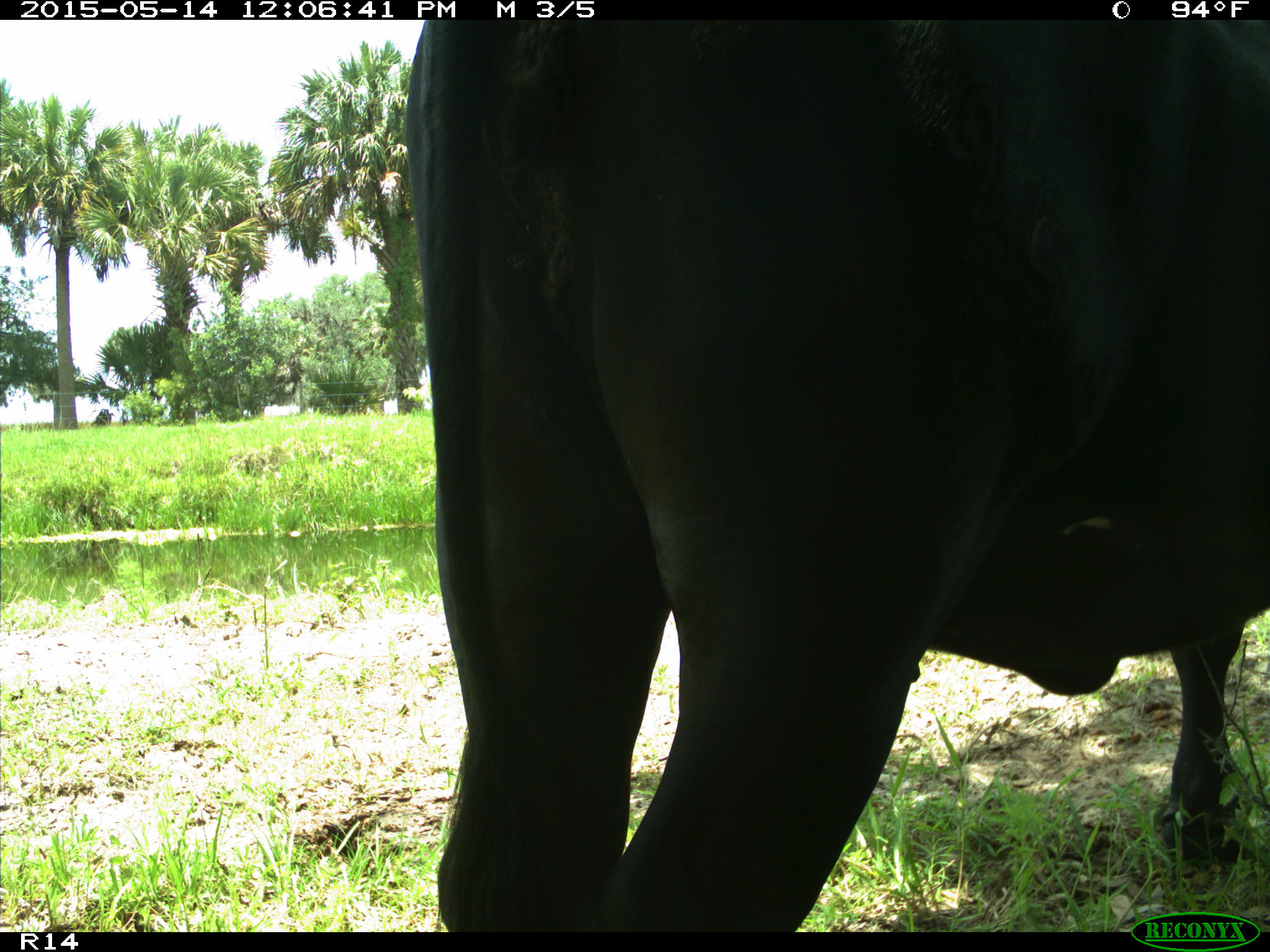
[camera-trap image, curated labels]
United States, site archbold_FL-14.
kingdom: Animalia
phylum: Chordata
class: Mammalia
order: Artiodactyla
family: Bovidae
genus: Bos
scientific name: Bos taurus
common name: domestic cow